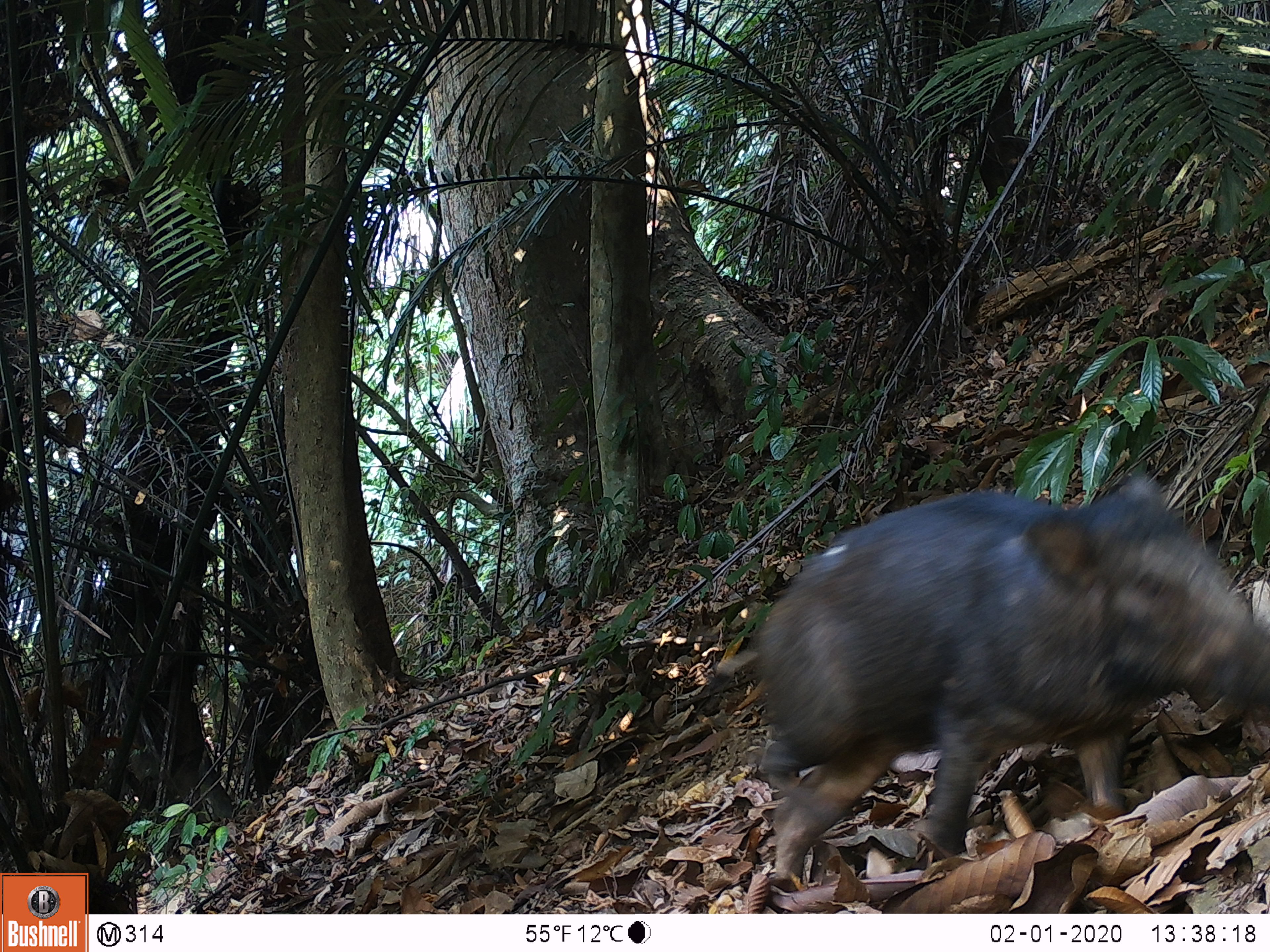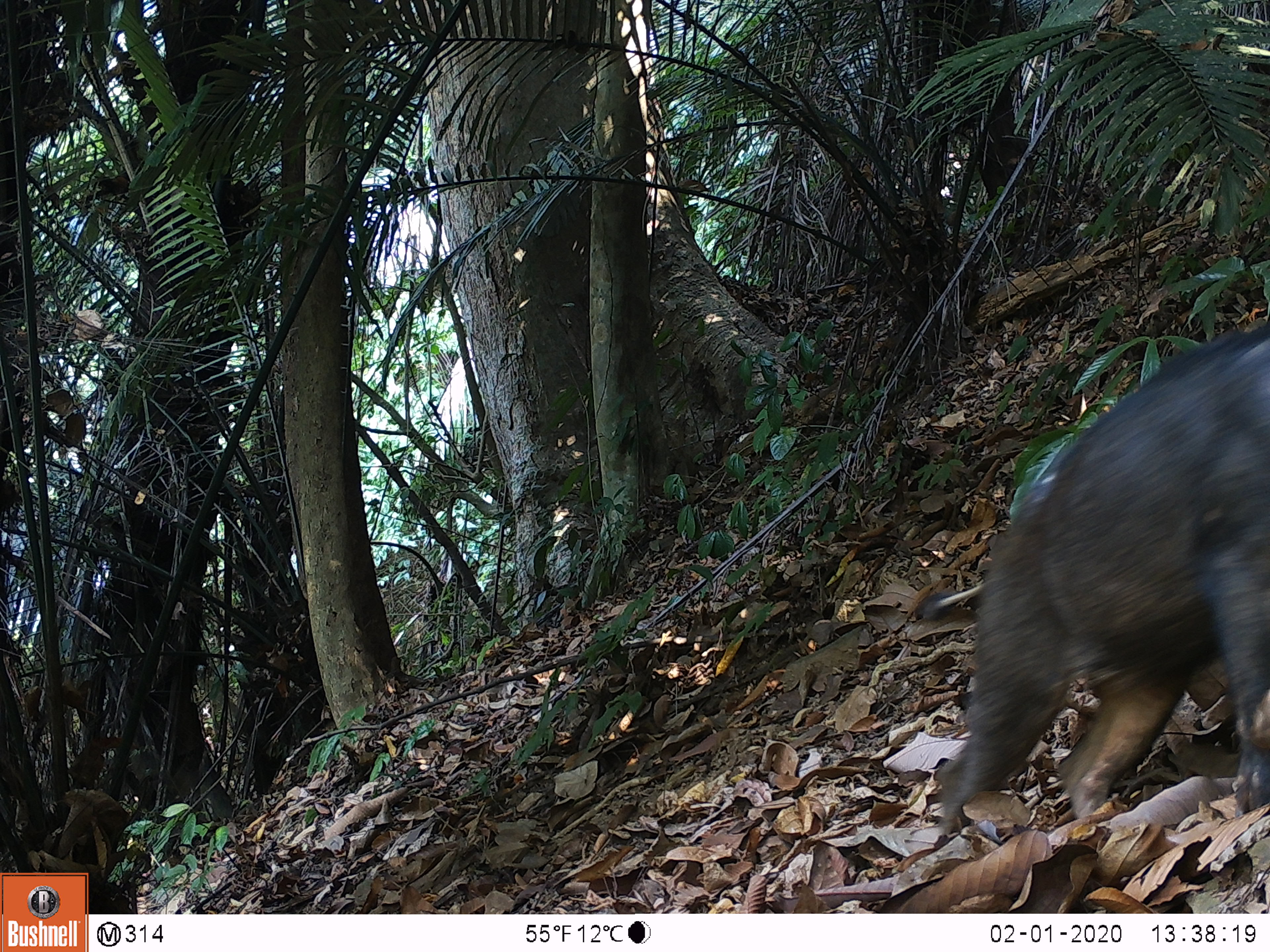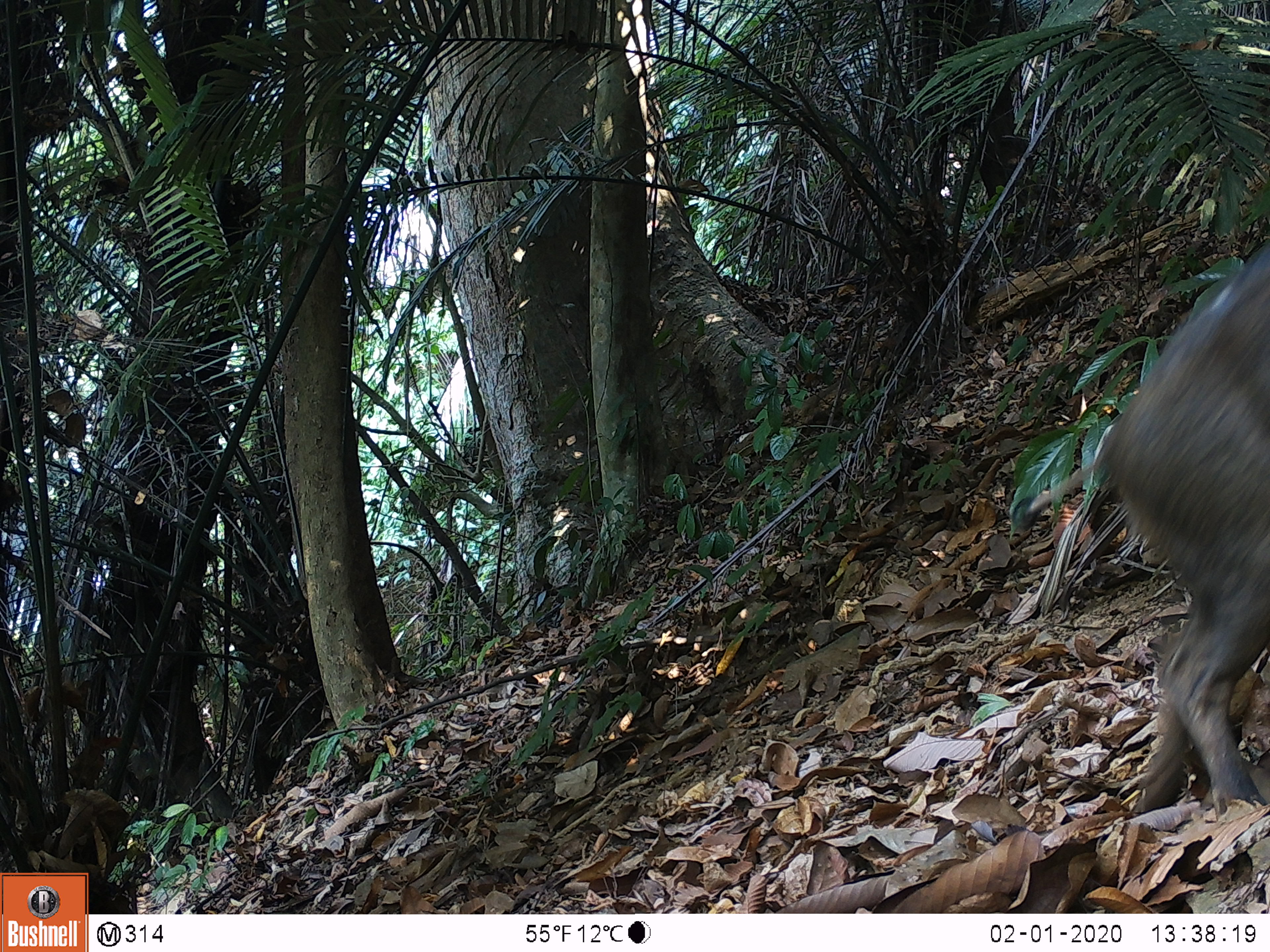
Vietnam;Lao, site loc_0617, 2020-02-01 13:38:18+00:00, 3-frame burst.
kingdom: Animalia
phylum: Chordata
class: Mammalia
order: Artiodactyla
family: Suidae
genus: Sus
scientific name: Sus scrofa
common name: eurasian wild pig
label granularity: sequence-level